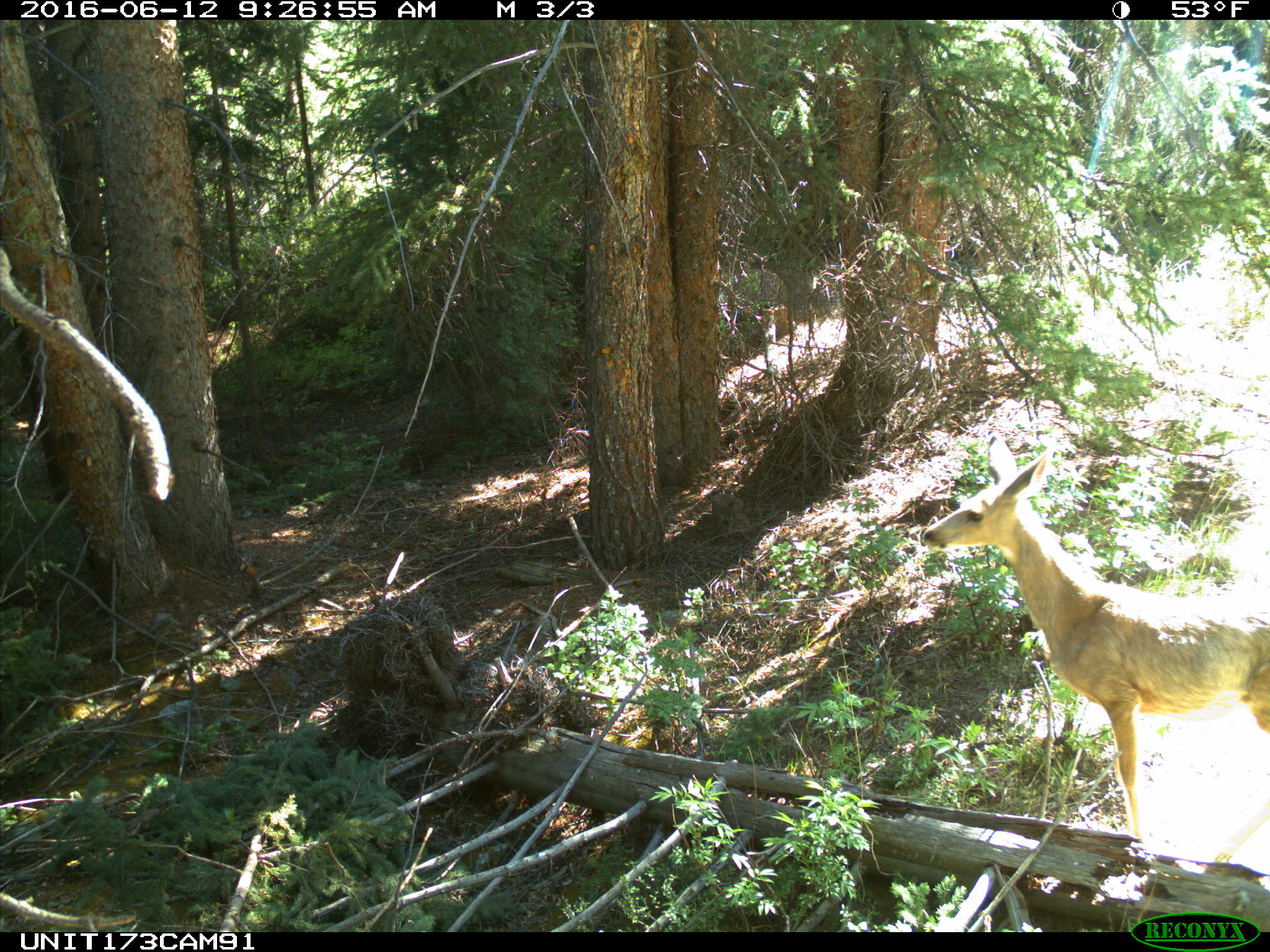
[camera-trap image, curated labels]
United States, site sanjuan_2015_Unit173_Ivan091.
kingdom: Animalia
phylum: Chordata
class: Mammalia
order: Artiodactyla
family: Cervidae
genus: Odocoileus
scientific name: Odocoileus hemionus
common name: mule deer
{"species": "Odocoileus hemionus (mule deer)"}